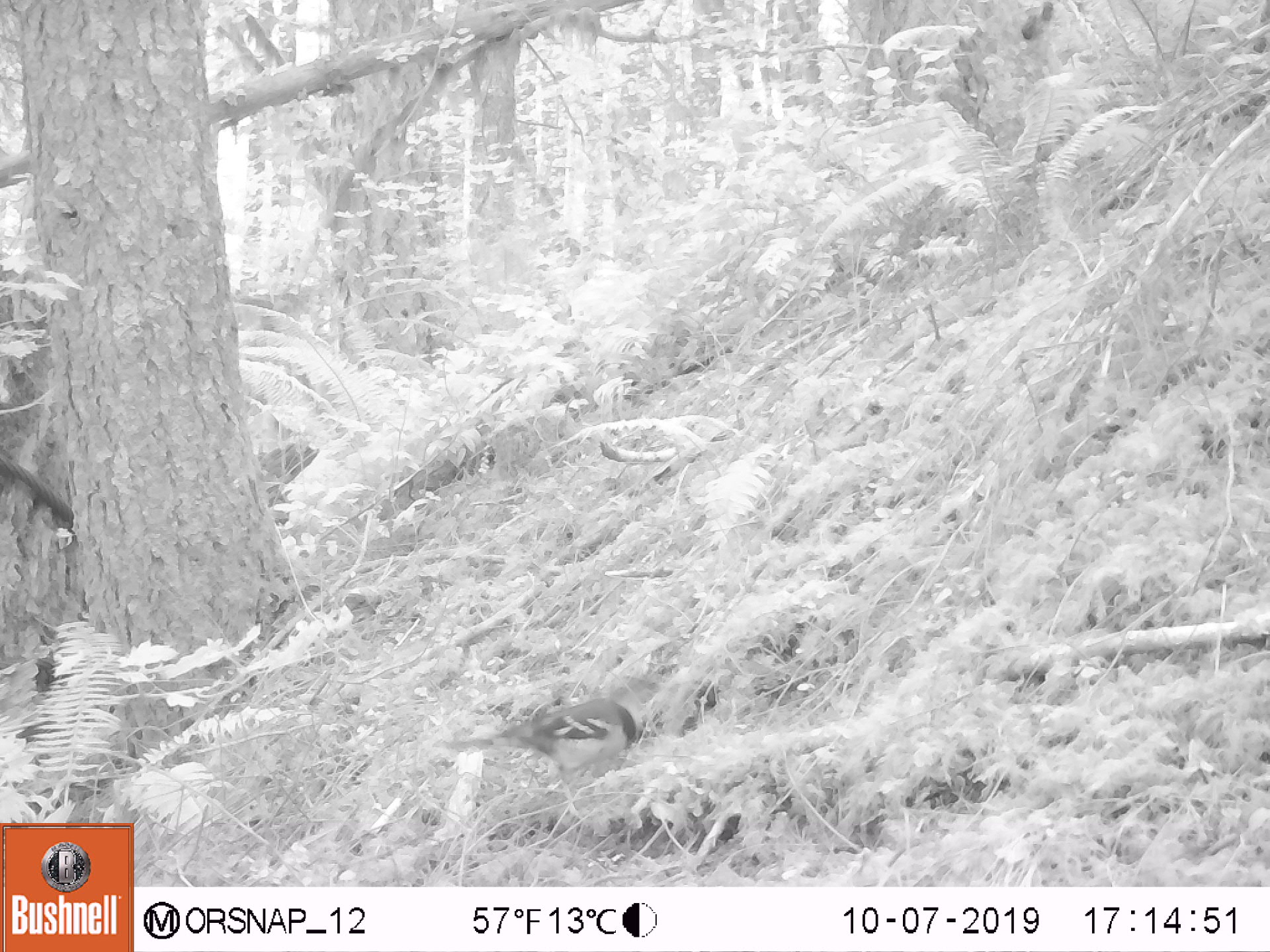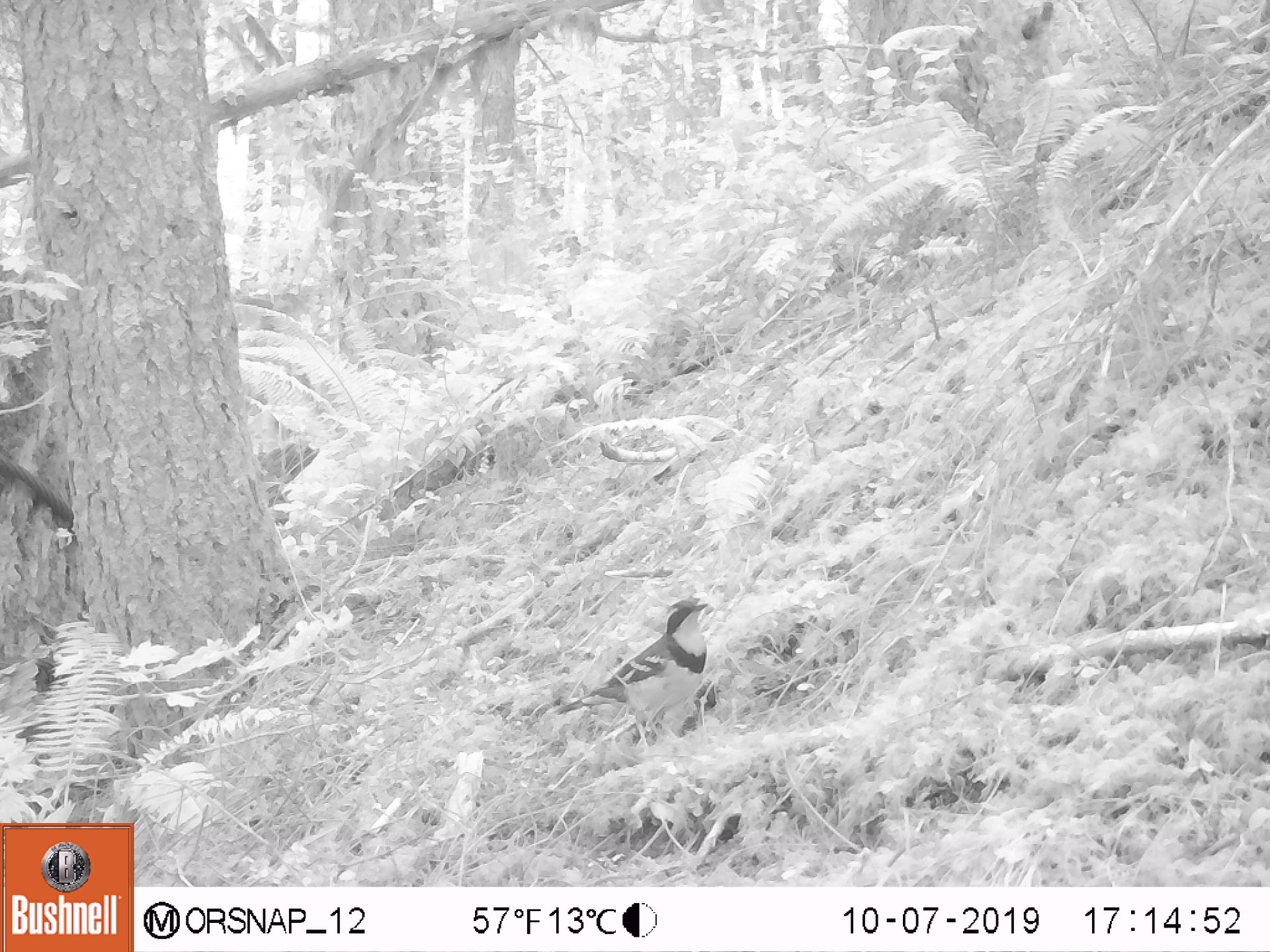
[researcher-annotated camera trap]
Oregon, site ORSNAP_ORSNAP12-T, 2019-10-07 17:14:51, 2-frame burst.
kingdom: Animalia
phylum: Chordata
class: Aves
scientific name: Aves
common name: bird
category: other bird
Other bird (bird) (Aves).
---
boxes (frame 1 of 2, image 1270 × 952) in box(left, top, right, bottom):
other bird: box(430, 691, 652, 788)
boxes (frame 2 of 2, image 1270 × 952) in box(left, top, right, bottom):
other bird: box(574, 594, 731, 751)